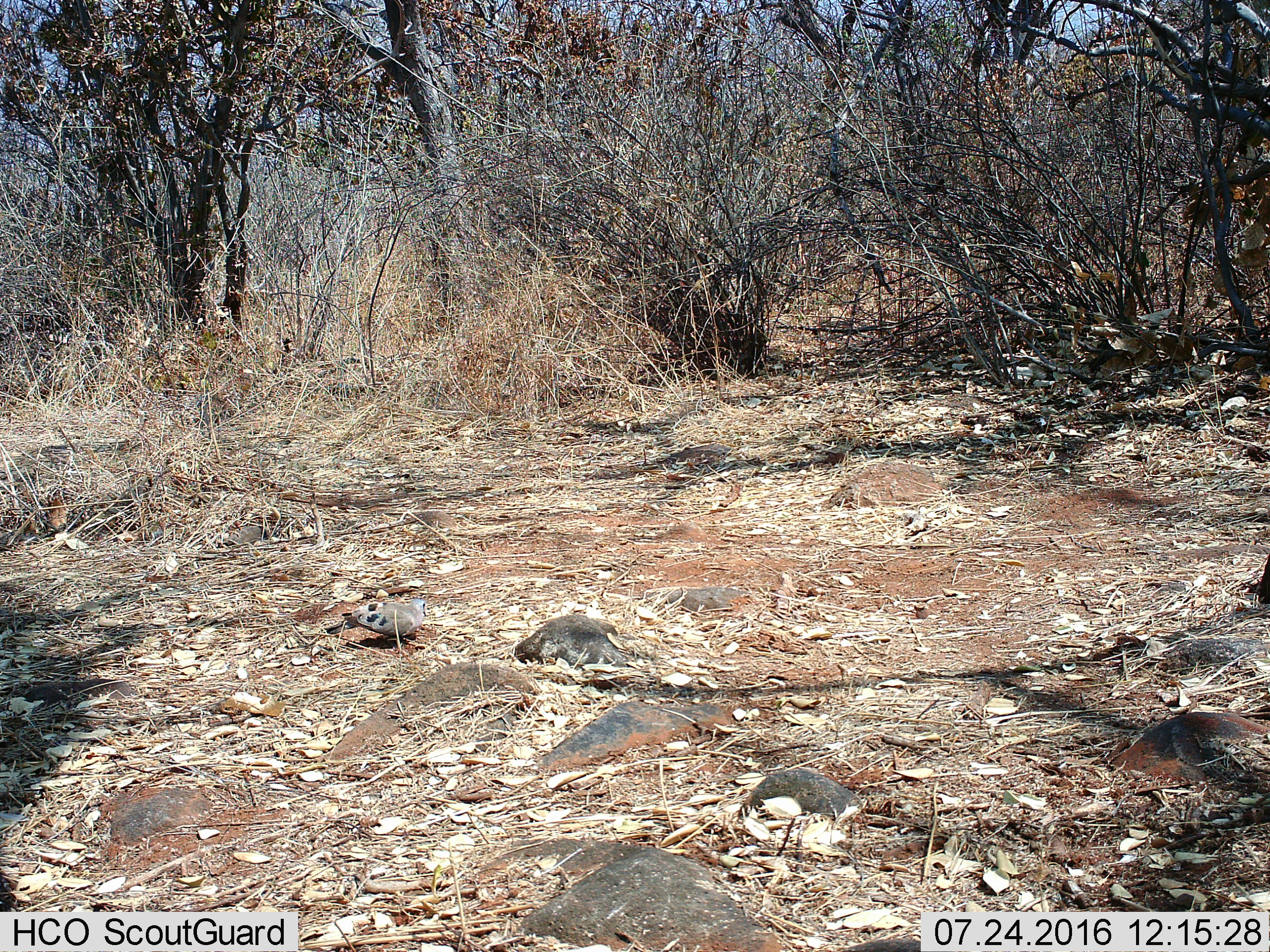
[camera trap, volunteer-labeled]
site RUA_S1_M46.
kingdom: Animalia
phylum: Chordata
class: Aves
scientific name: Aves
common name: bird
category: birdother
Birdother (bird) (Aves), count 1. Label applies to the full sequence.